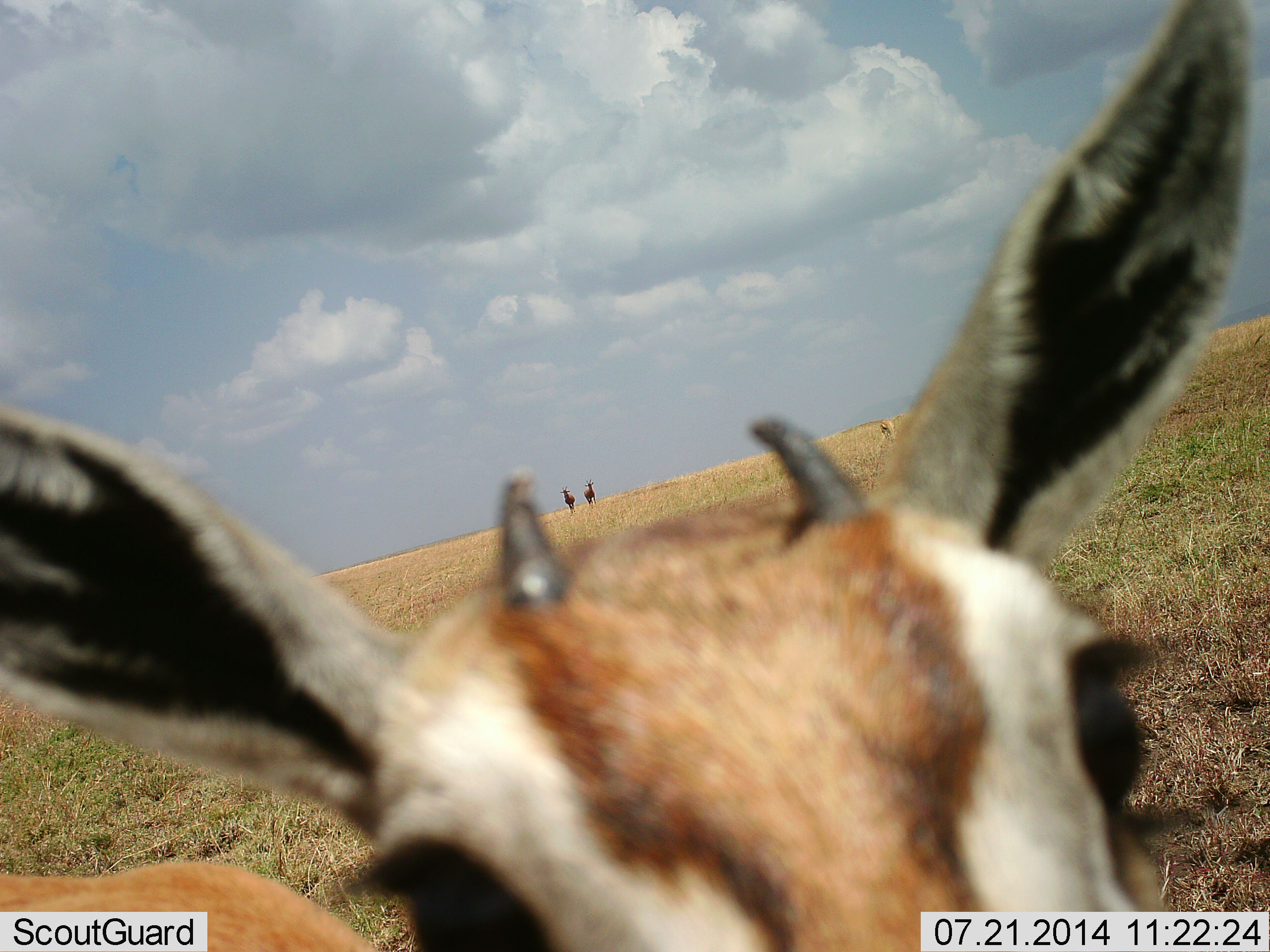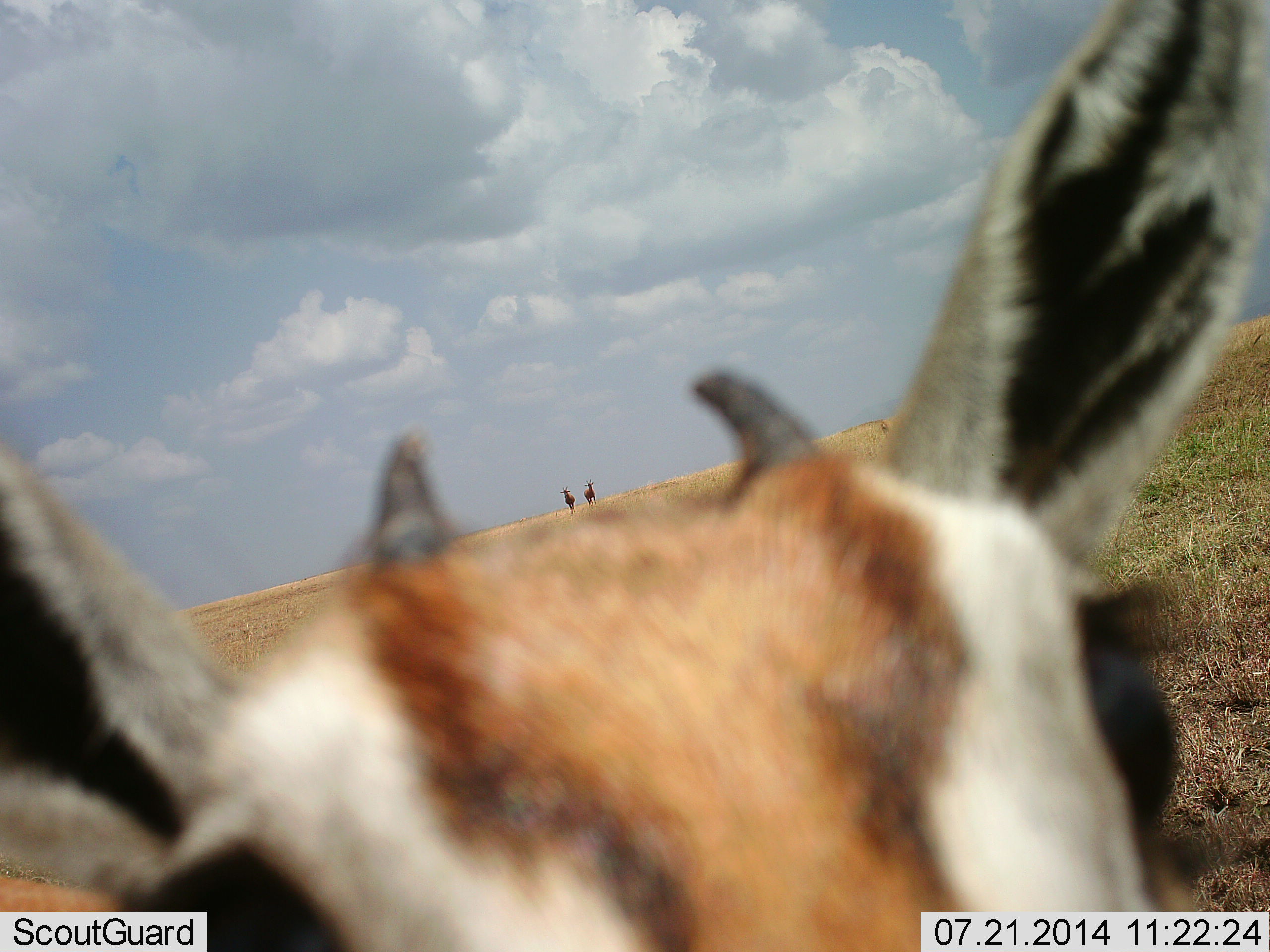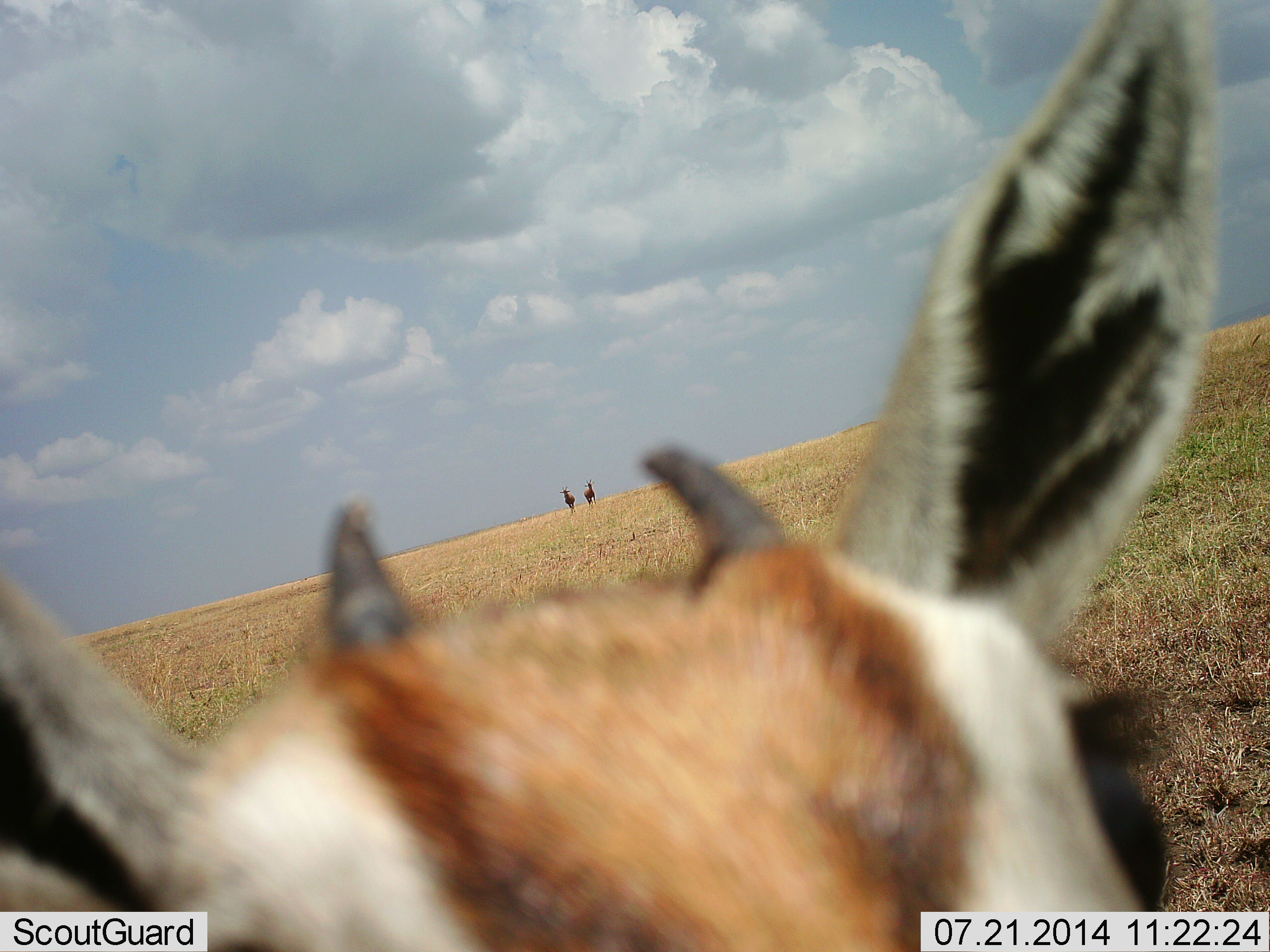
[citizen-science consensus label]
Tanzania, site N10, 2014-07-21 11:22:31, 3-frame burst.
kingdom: Animalia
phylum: Chordata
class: Mammalia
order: Artiodactyla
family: Bovidae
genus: Eudorcas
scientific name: Eudorcas thomsonii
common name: thomson's gazelle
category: gazellethomsons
Gazellethomsons (thomson's gazelle) (Eudorcas thomsonii), count 1. Behavior (volunteer vote fractions): standing 75%, resting 0%, moving 8%, interacting 17%. Young present (vote fraction): 8%. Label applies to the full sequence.